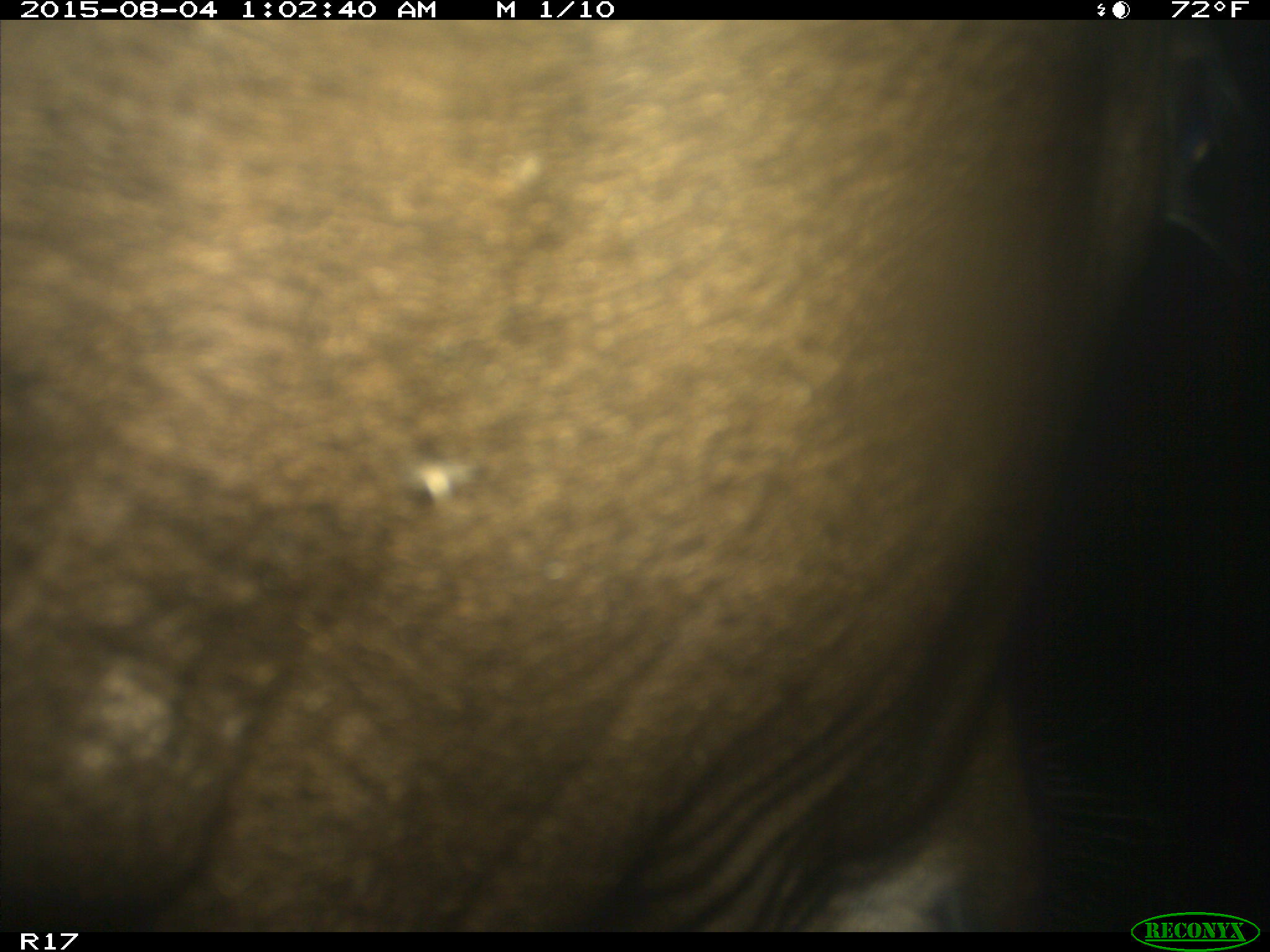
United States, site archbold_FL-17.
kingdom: Animalia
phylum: Chordata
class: Mammalia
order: Artiodactyla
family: Bovidae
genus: Bos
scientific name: Bos taurus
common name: domestic cow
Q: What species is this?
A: Bos taurus (domestic cow).